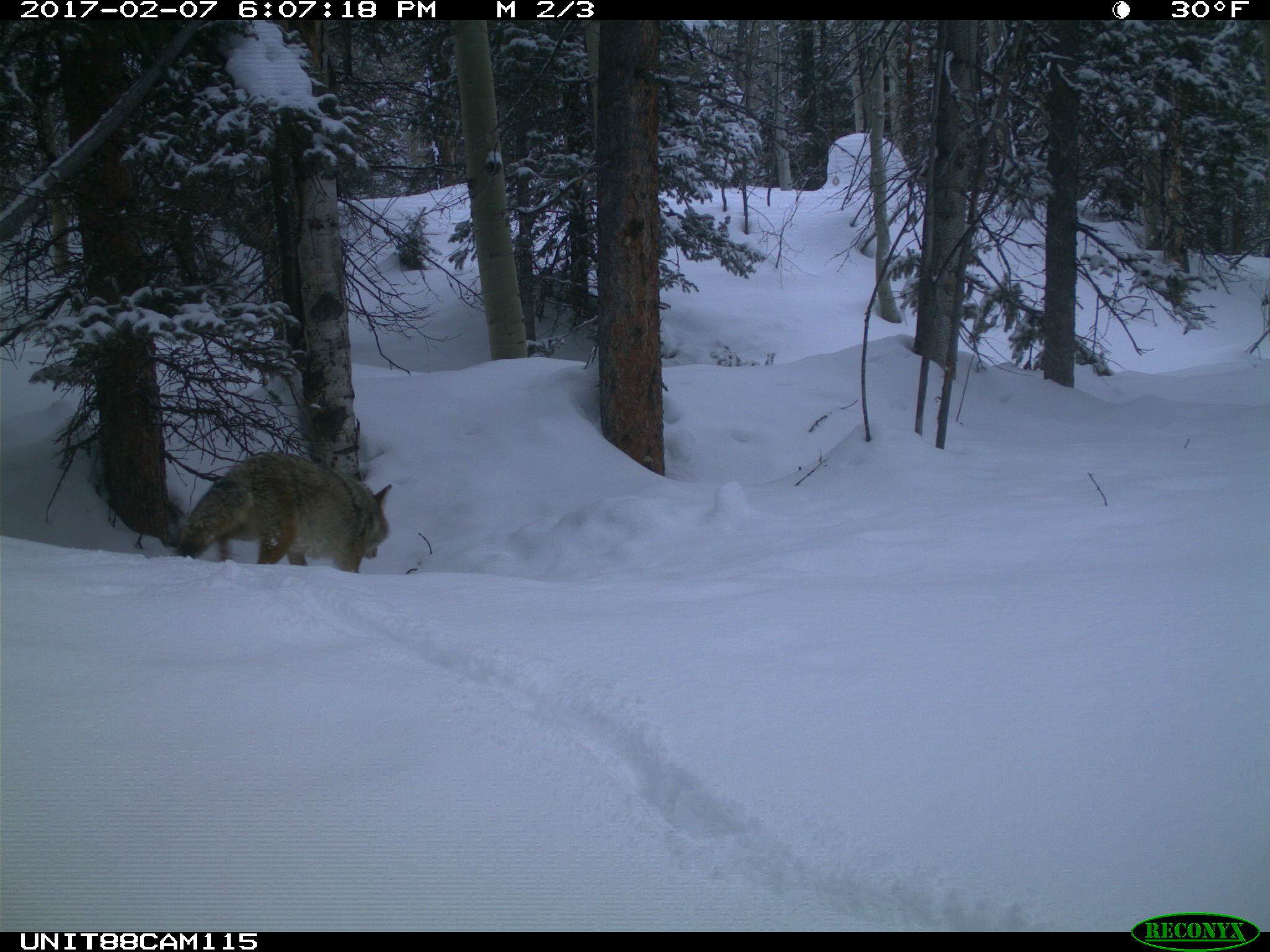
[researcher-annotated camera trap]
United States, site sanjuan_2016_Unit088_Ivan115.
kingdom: Animalia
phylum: Chordata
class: Mammalia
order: Carnivora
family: Canidae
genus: Canis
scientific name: Canis latrans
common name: coyote